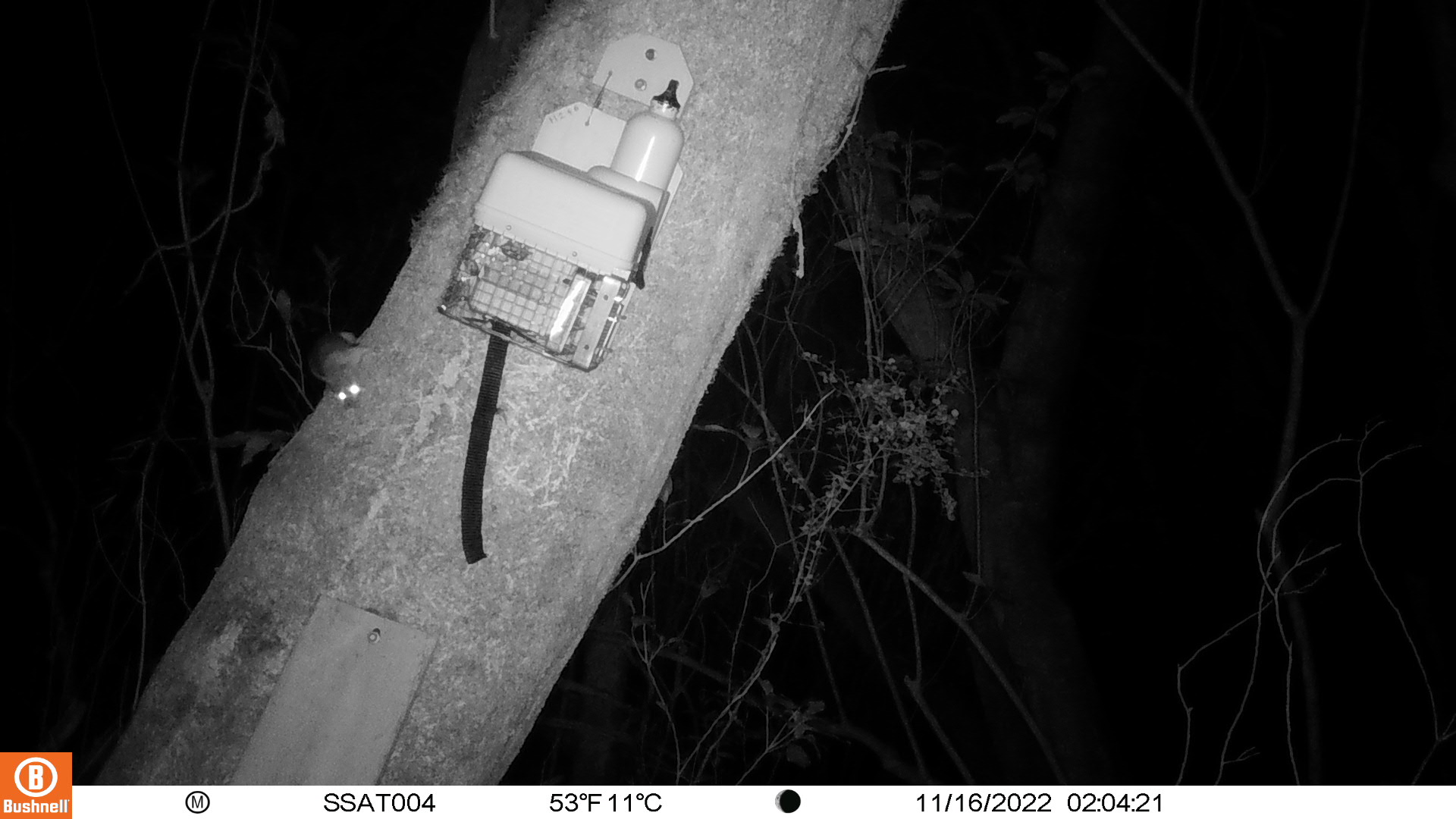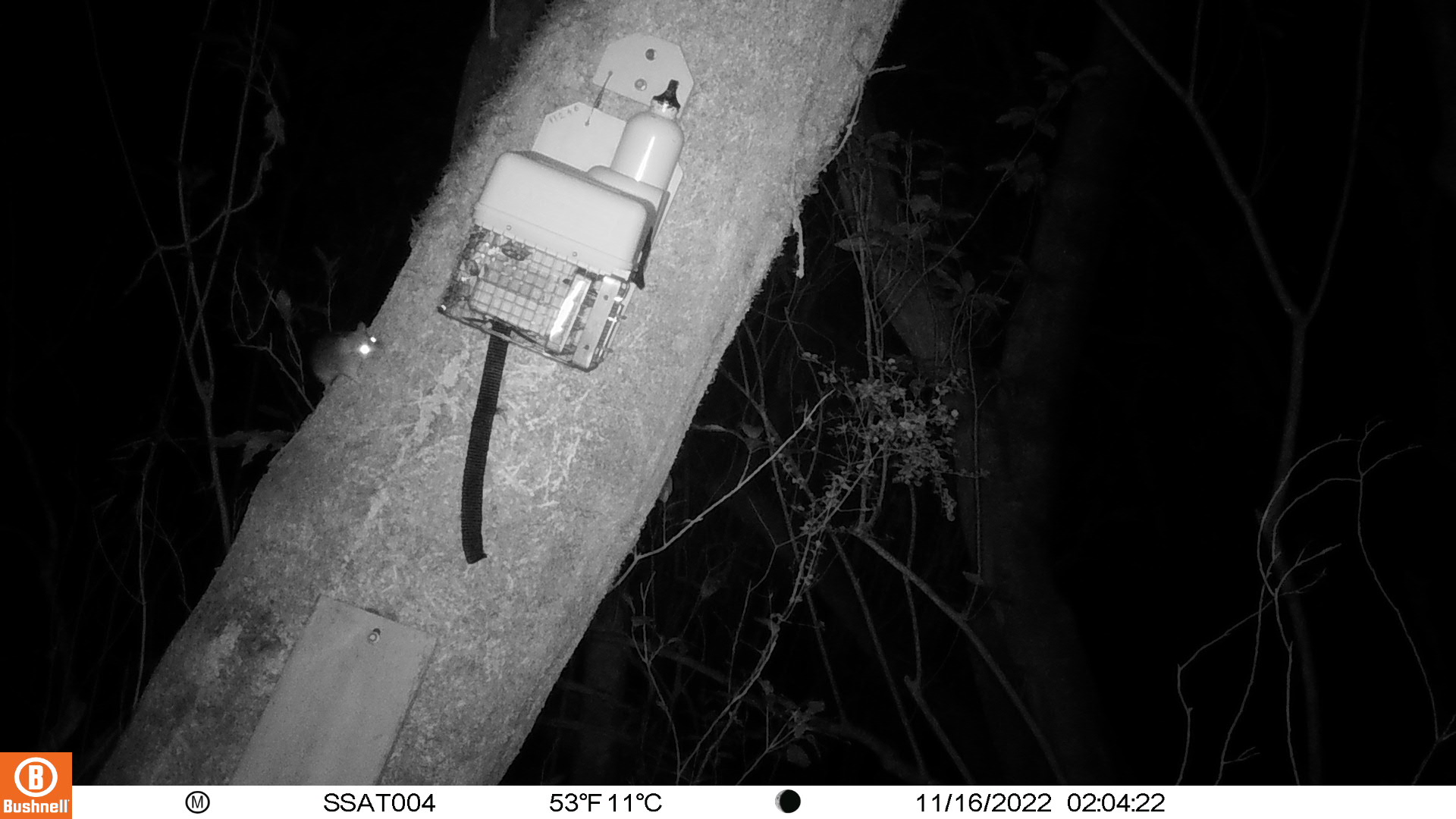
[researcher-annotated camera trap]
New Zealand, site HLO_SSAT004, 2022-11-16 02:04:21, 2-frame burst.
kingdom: Animalia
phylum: Chordata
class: Mammalia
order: Rodentia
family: Muridae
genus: Rattus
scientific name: Rattus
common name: rat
Rat (Rattus).